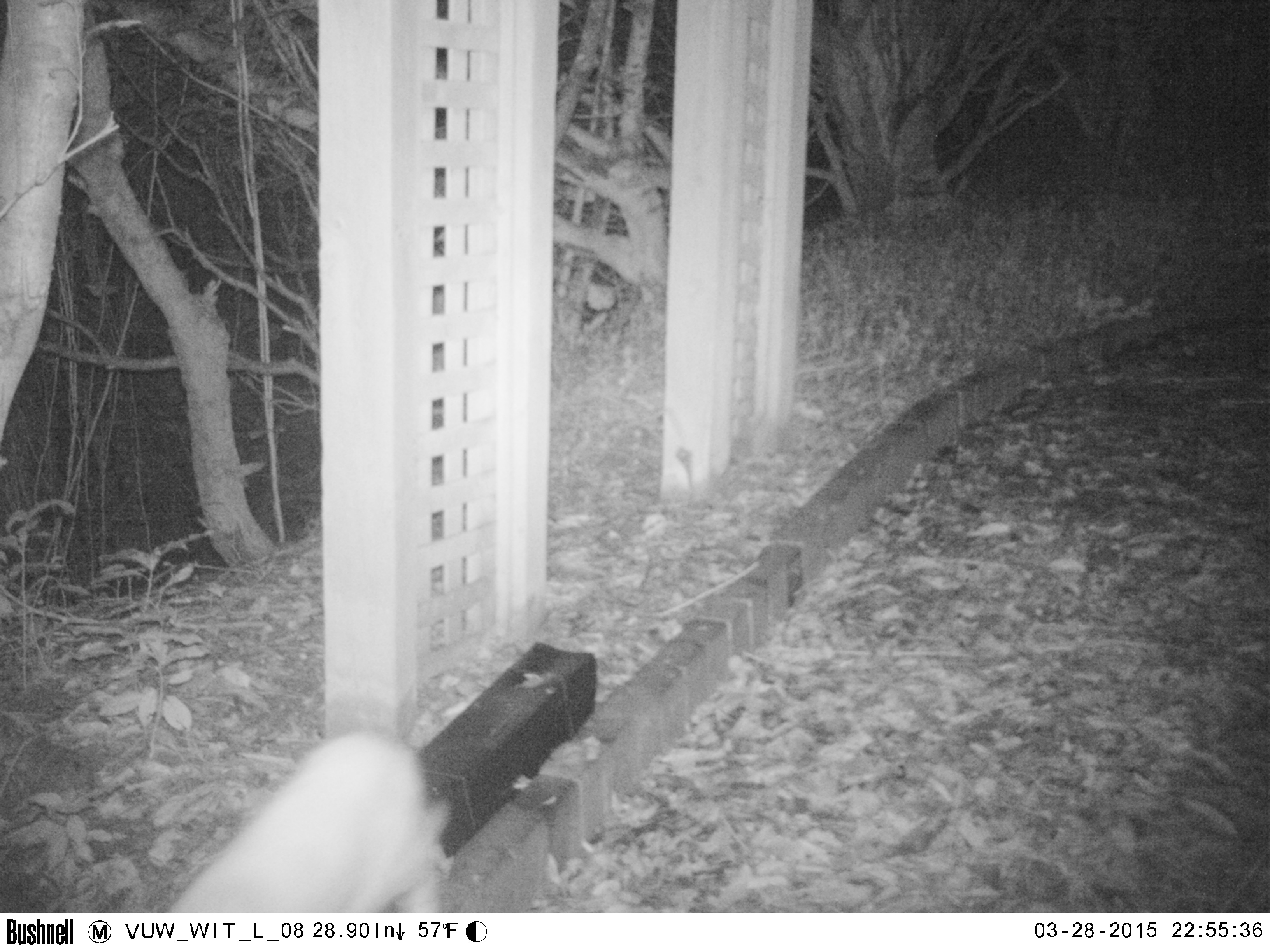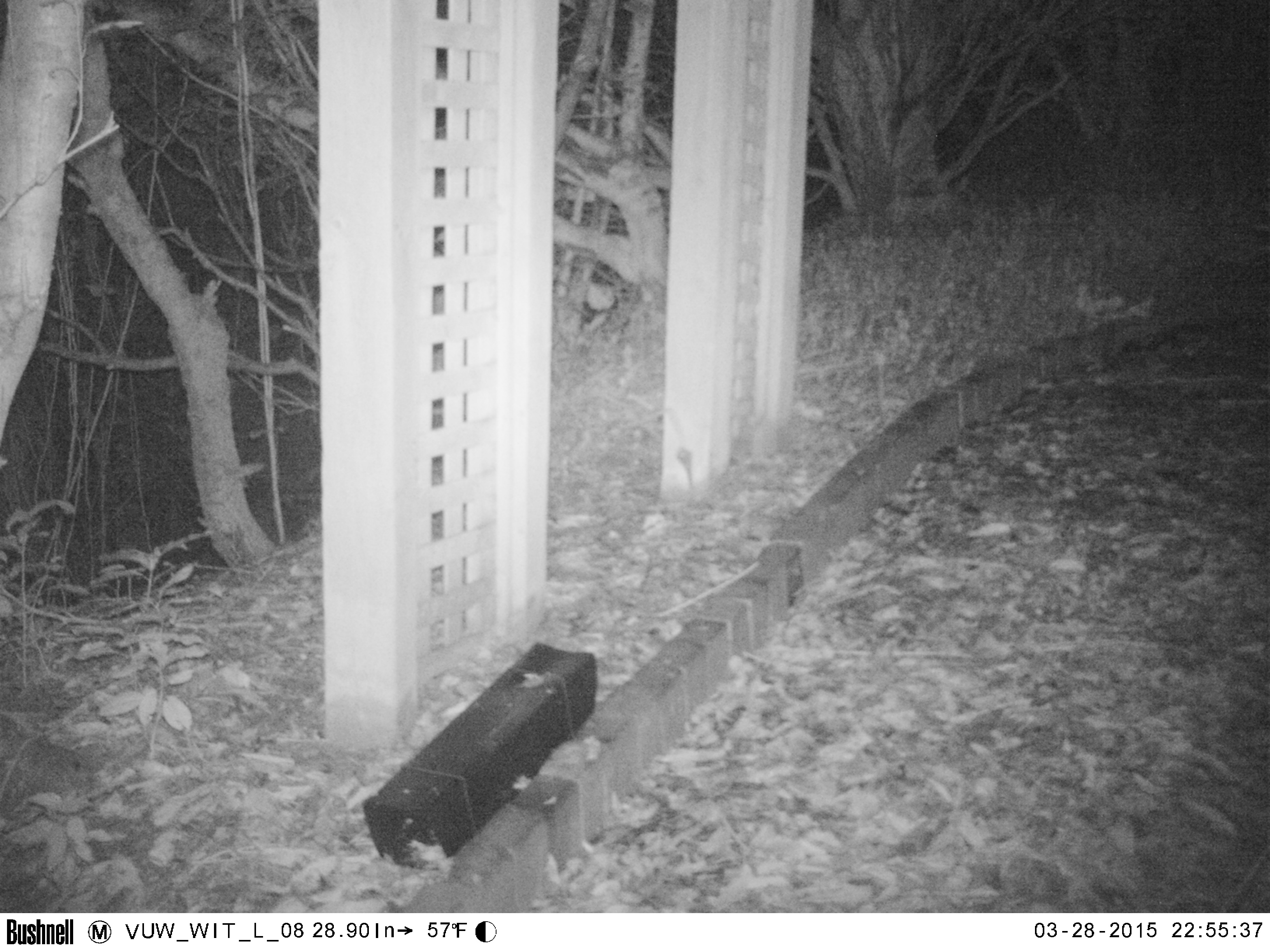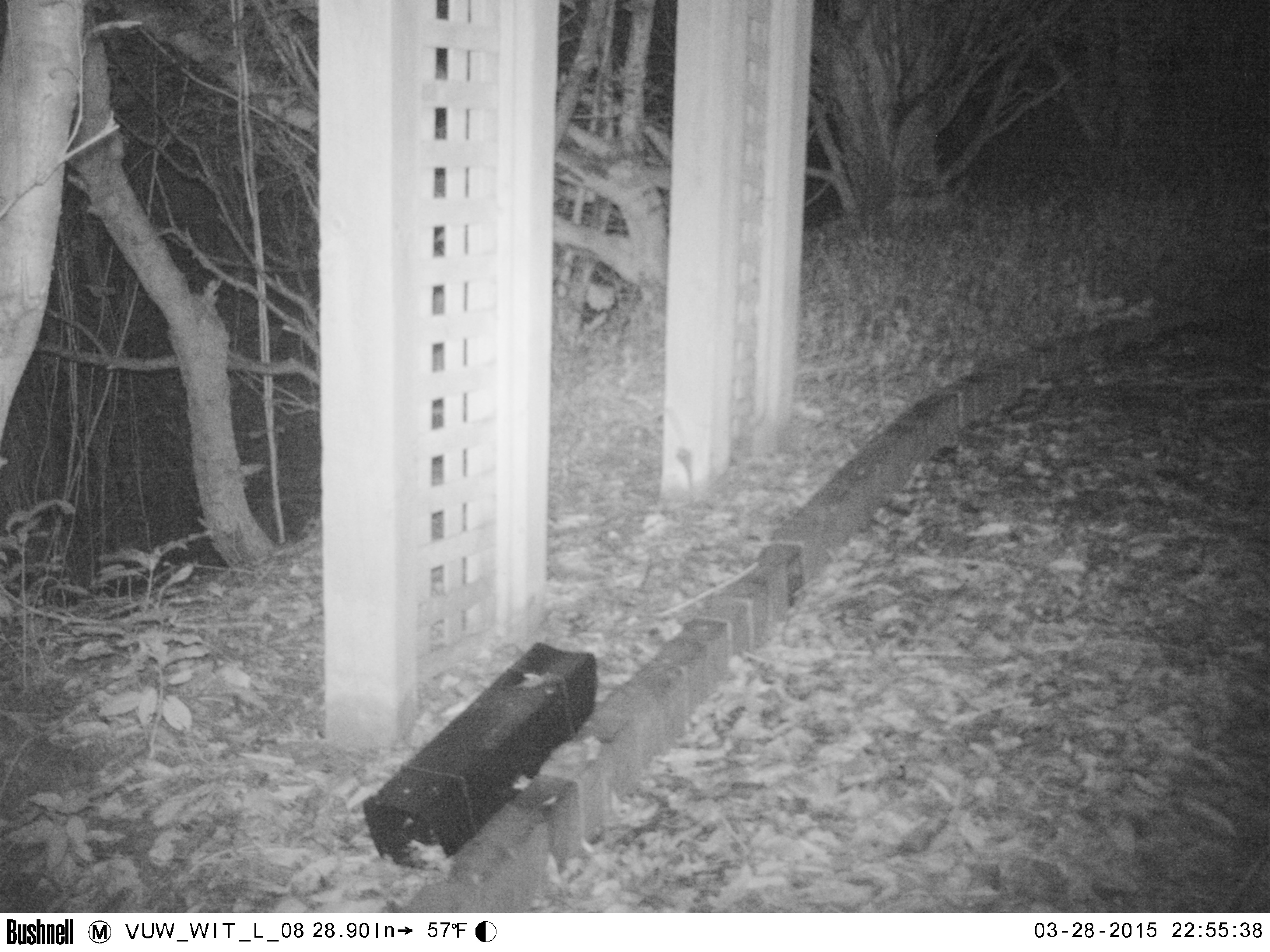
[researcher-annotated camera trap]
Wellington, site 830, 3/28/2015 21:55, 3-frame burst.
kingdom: Animalia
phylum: Chordata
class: Mammalia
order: Carnivora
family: Felidae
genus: Felis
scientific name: Felis catus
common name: cat